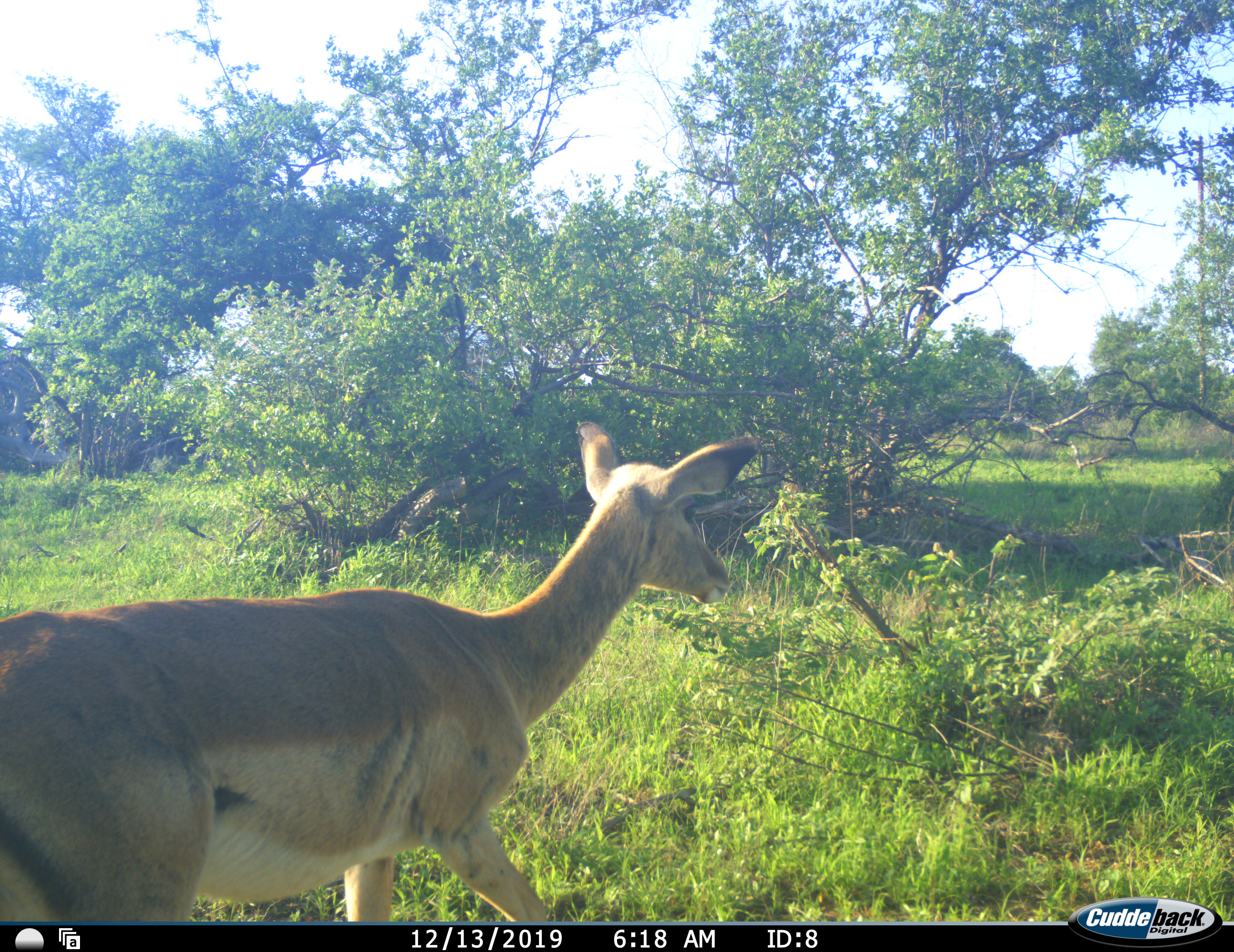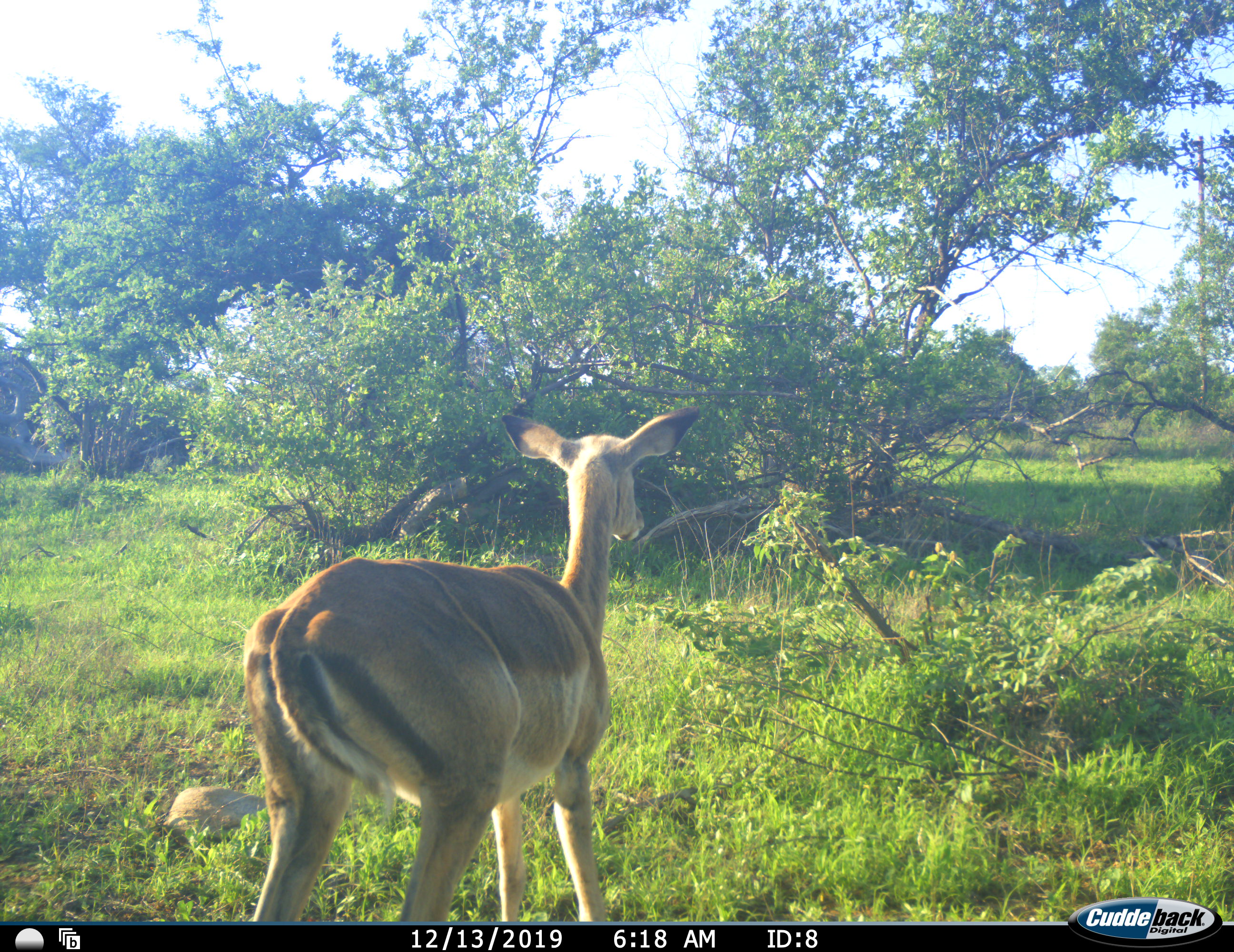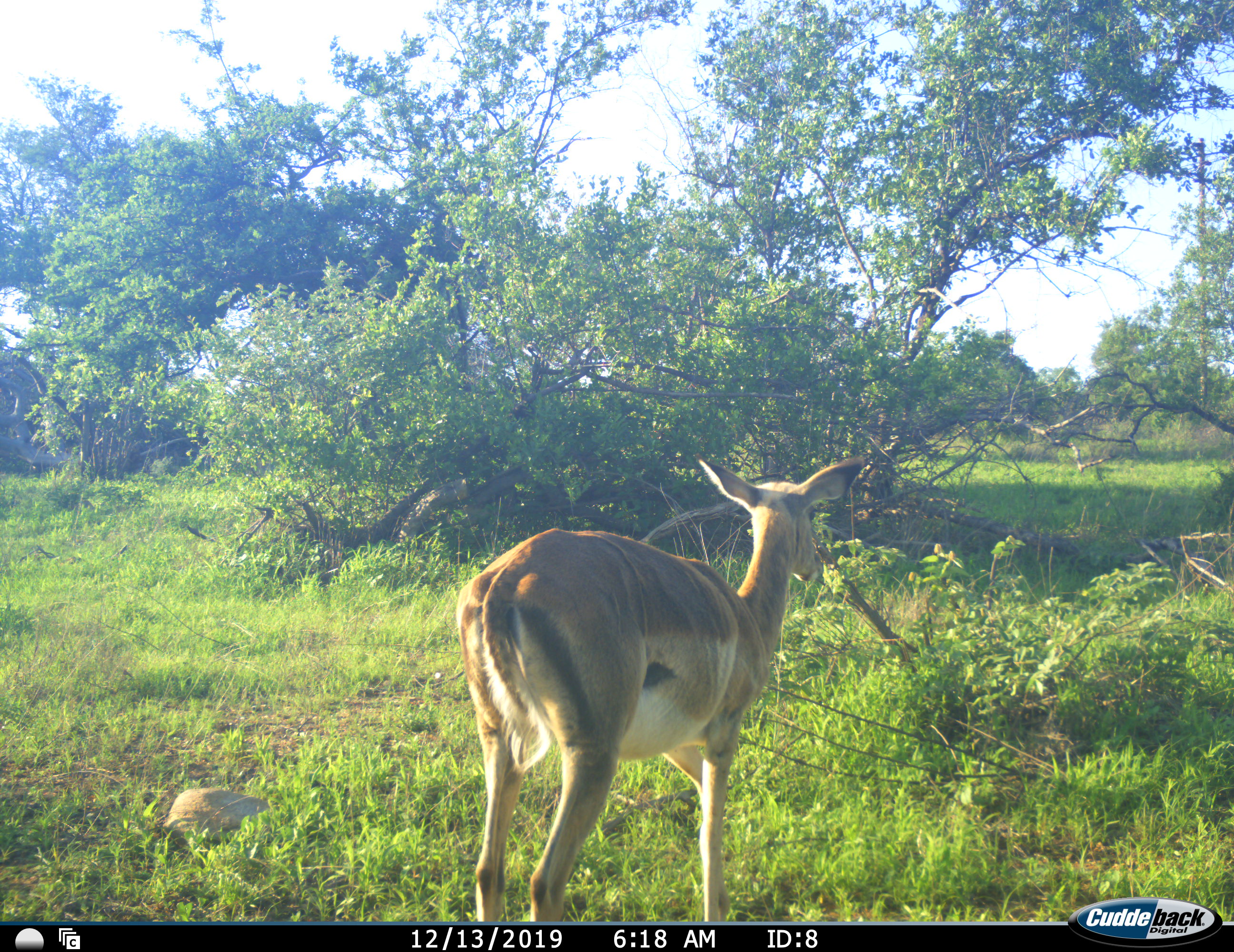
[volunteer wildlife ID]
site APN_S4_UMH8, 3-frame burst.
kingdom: Animalia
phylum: Chordata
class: Mammalia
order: Artiodactyla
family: Bovidae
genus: Aepyceros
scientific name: Aepyceros melampus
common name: impala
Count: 1.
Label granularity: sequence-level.